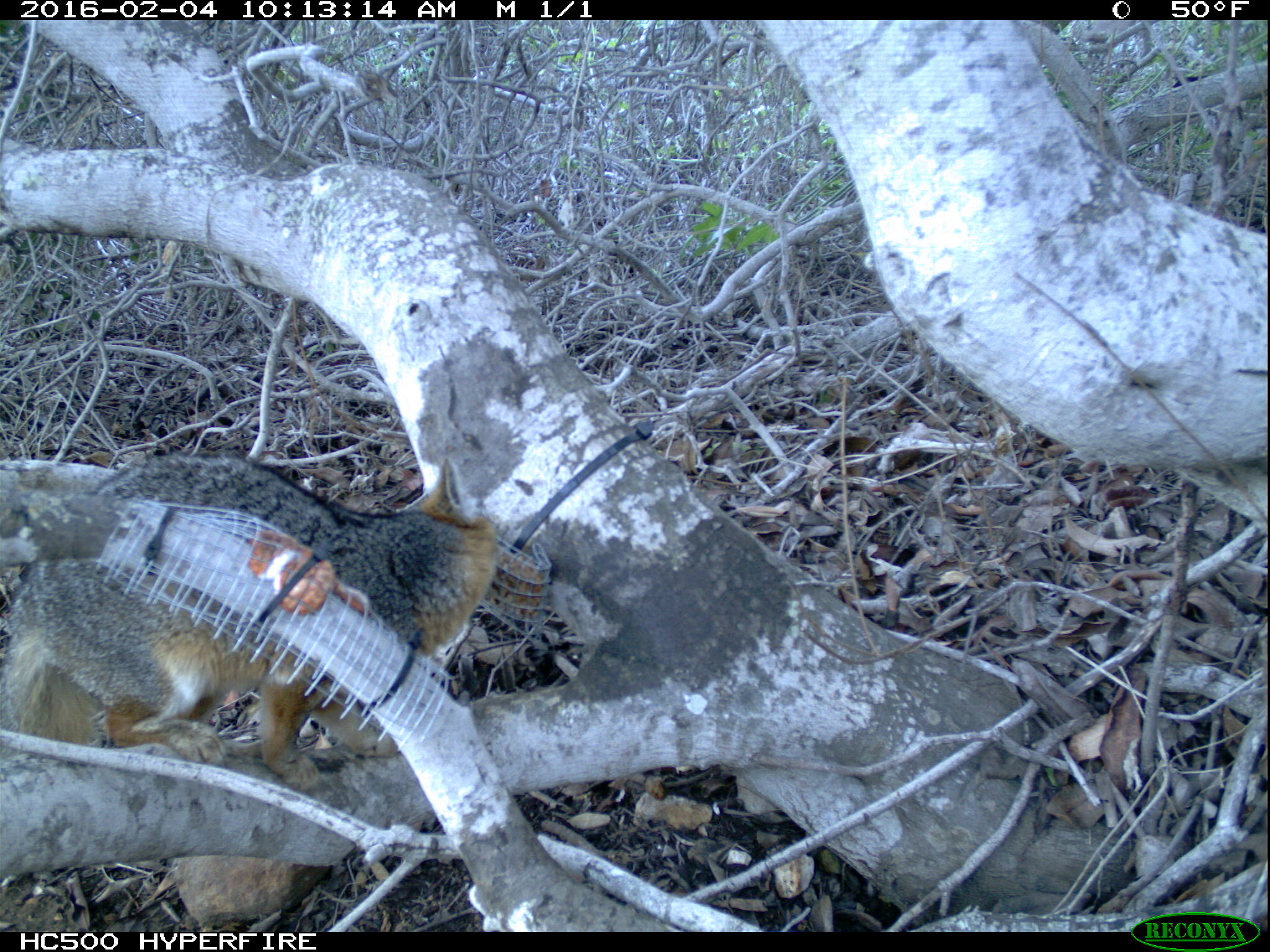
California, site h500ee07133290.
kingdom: Animalia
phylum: Chordata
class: Mammalia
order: Carnivora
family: Canidae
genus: Urocyon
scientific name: Urocyon littoralis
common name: island fox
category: fox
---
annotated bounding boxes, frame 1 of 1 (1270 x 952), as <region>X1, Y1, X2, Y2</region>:
fox: <region>2, 452, 498, 791</region>